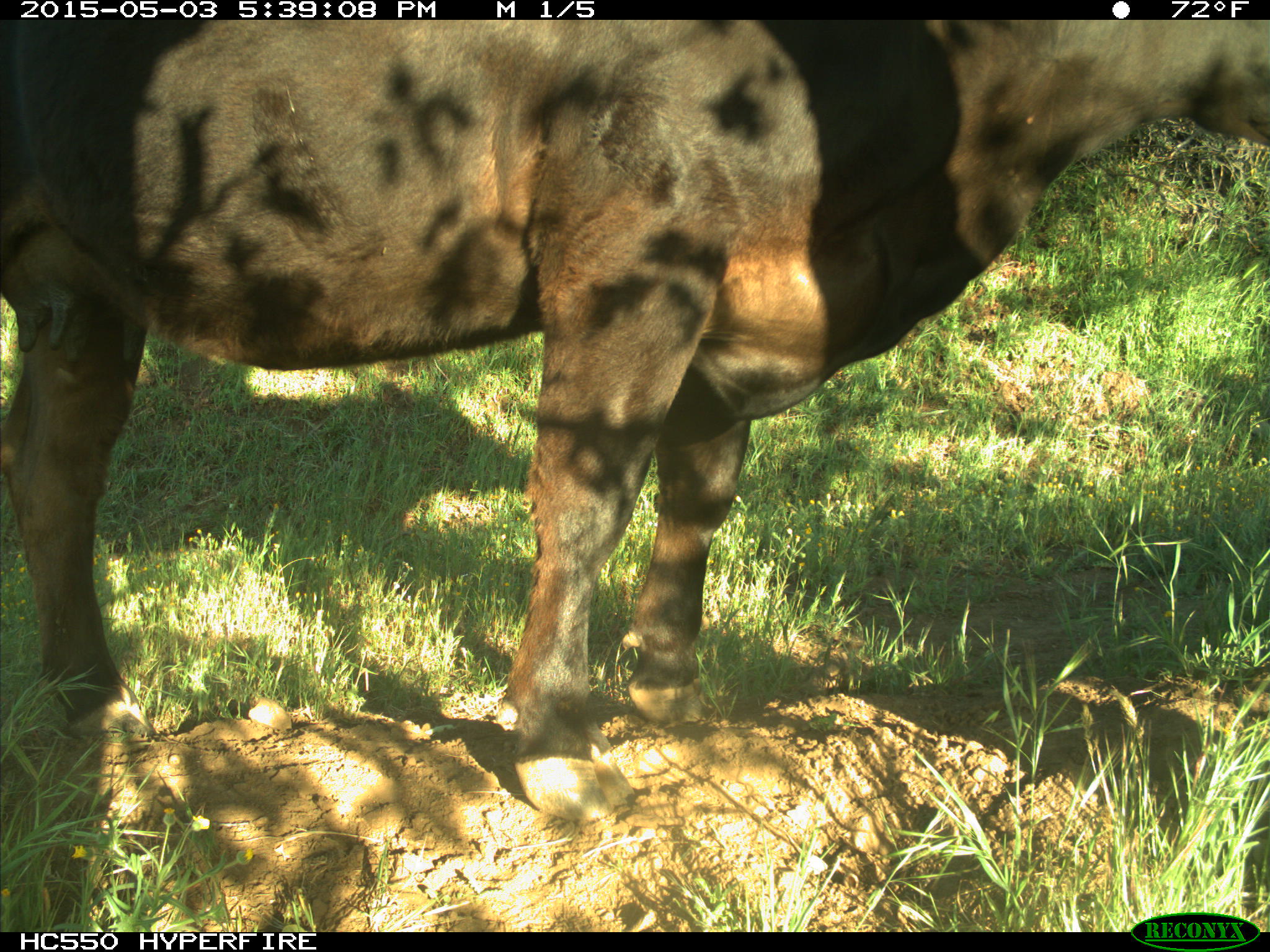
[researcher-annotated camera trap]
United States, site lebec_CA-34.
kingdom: Animalia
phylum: Chordata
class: Mammalia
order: Artiodactyla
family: Bovidae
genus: Bos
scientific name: Bos taurus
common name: domestic cow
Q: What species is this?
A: Bos taurus (domestic cow).